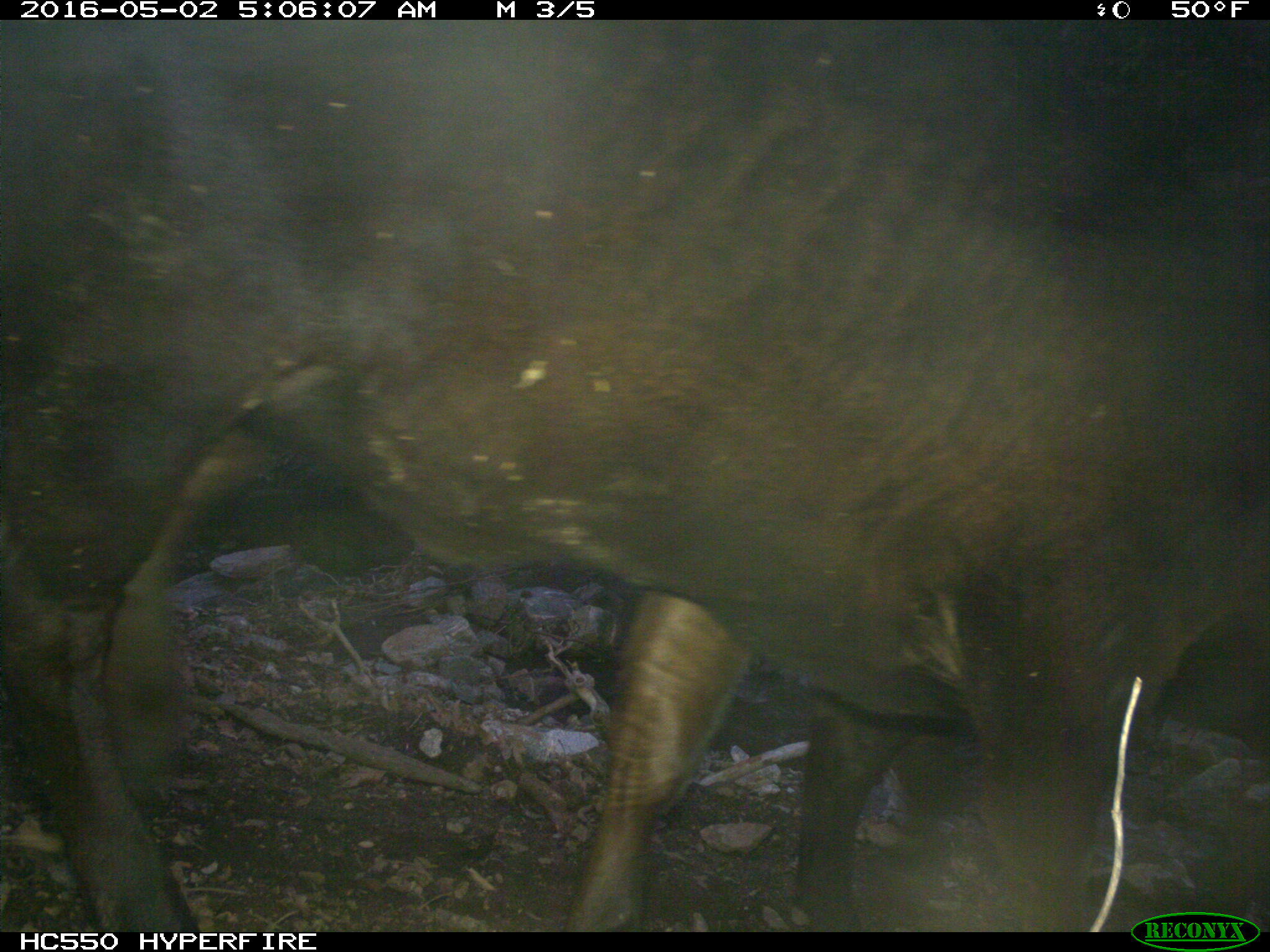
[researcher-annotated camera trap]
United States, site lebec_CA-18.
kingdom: Animalia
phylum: Chordata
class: Mammalia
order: Artiodactyla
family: Bovidae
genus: Bos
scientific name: Bos taurus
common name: domestic cow